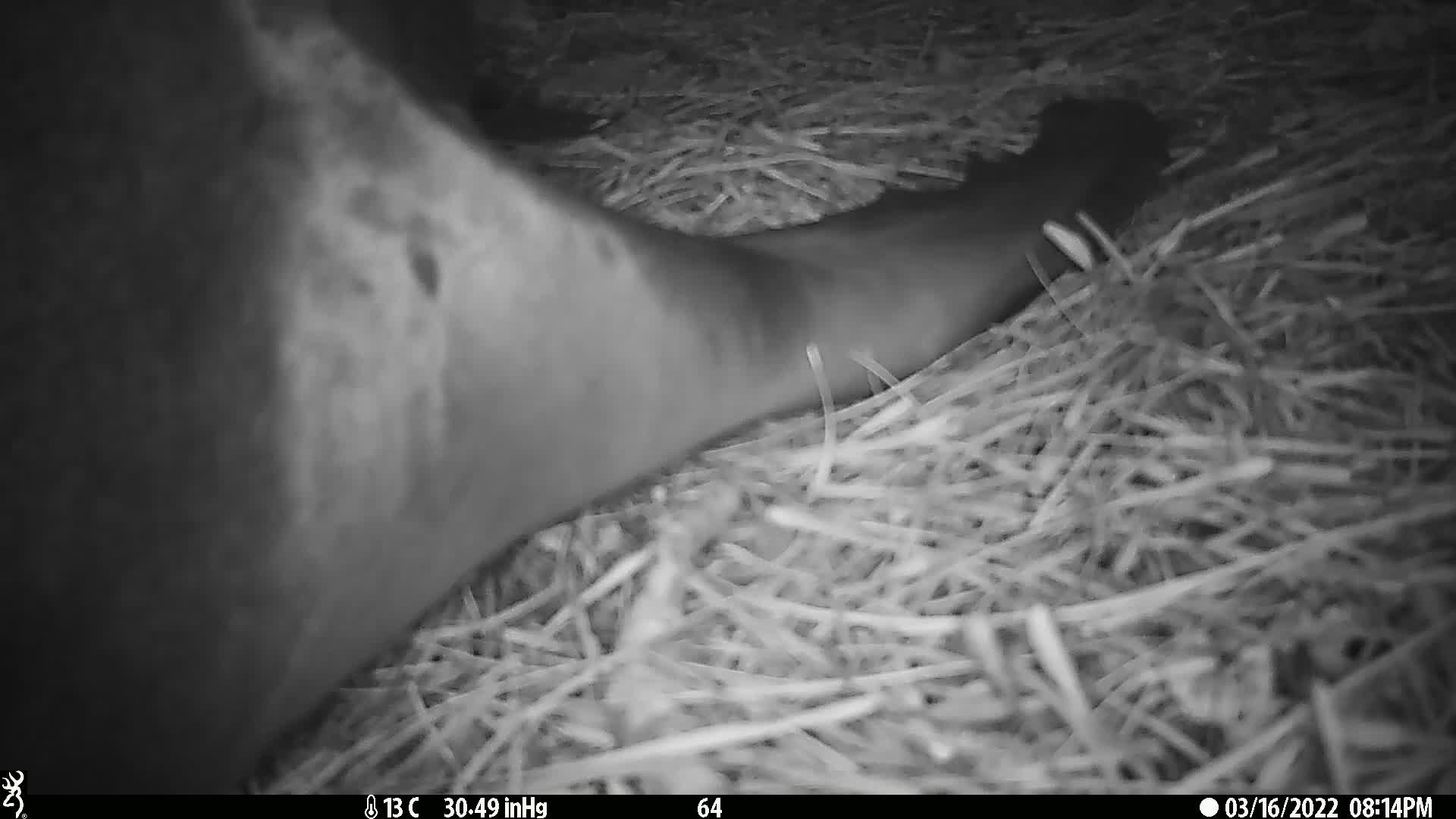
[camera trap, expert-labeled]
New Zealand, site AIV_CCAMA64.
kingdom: Animalia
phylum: Chordata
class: Mammalia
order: Carnivora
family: Otariidae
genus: Phocarctos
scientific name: Phocarctos hookeri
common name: new zealand sea lion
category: sealion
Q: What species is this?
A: Sealion (new zealand sea lion) (Phocarctos hookeri).